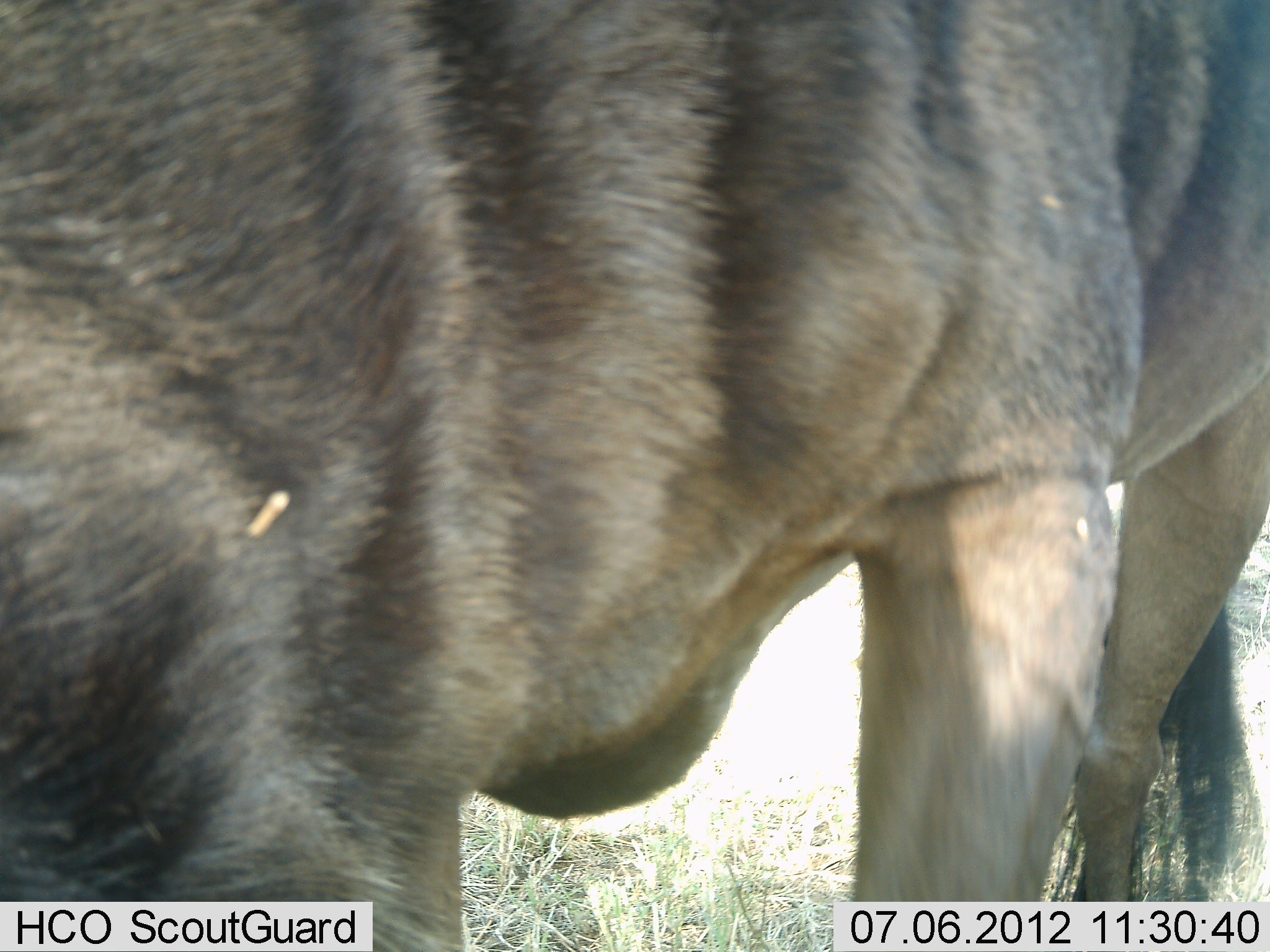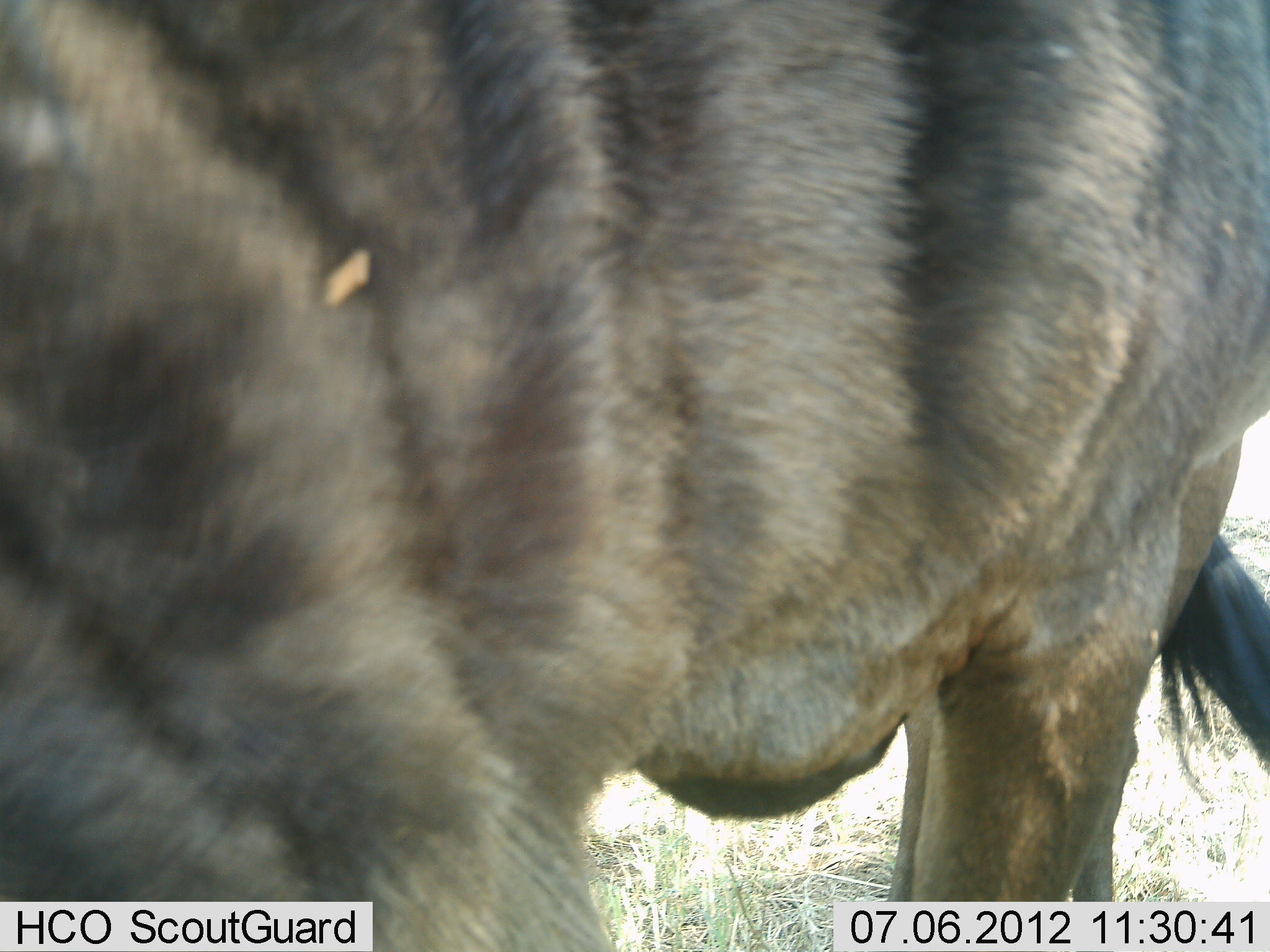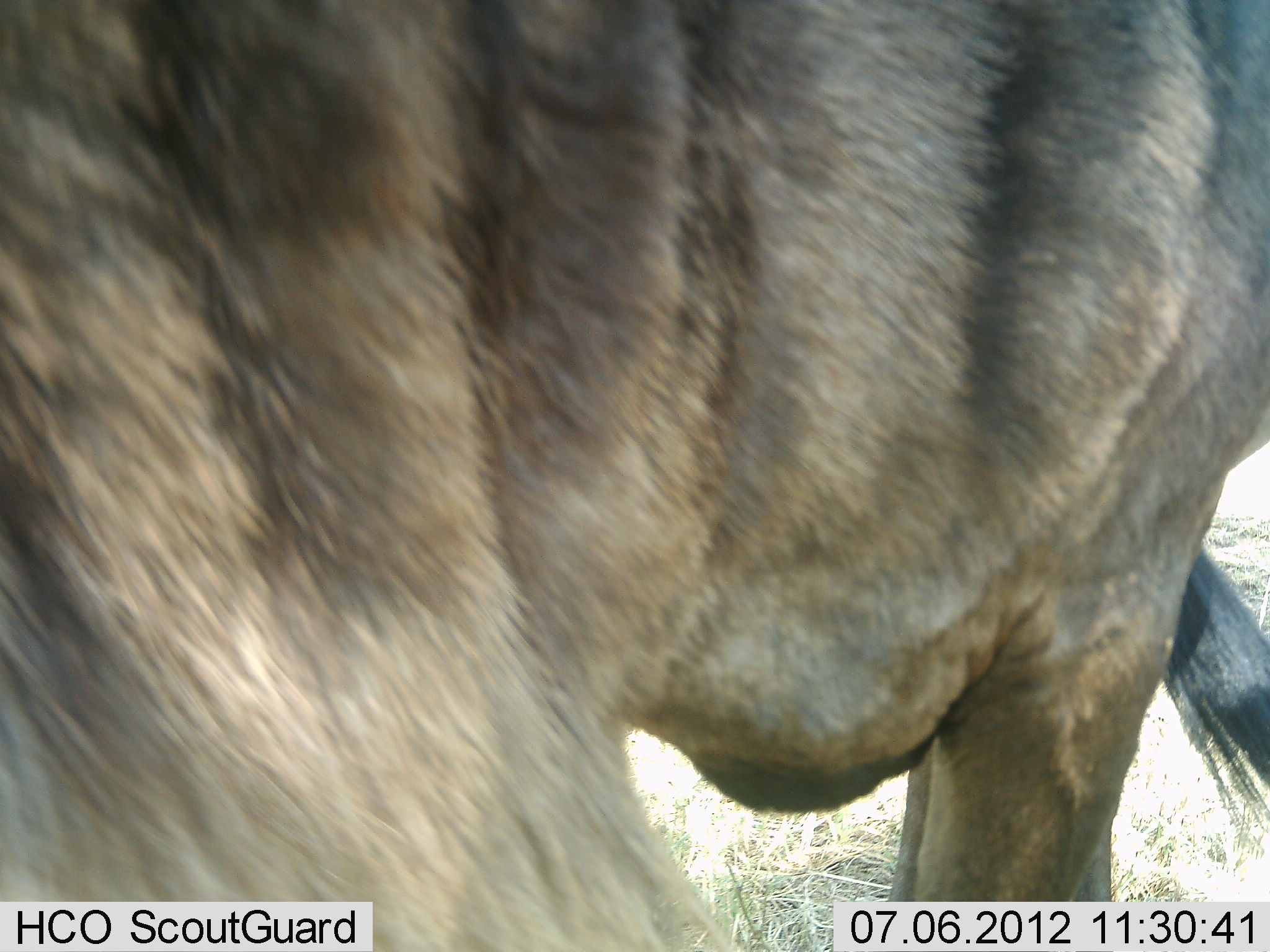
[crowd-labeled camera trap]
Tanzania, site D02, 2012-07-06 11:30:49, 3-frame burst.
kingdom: Animalia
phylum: Chordata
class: Mammalia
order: Artiodactyla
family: Bovidae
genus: Connochaetes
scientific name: Connochaetes taurinus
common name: blue wildebeest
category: wildebeest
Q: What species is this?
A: Wildebeest (blue wildebeest) (Connochaetes taurinus).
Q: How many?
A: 1.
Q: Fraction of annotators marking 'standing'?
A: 80%.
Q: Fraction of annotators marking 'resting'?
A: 0%.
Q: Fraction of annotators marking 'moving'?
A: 10%.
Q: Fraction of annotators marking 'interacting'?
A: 0%.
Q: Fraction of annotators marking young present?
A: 0%.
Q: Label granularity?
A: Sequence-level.